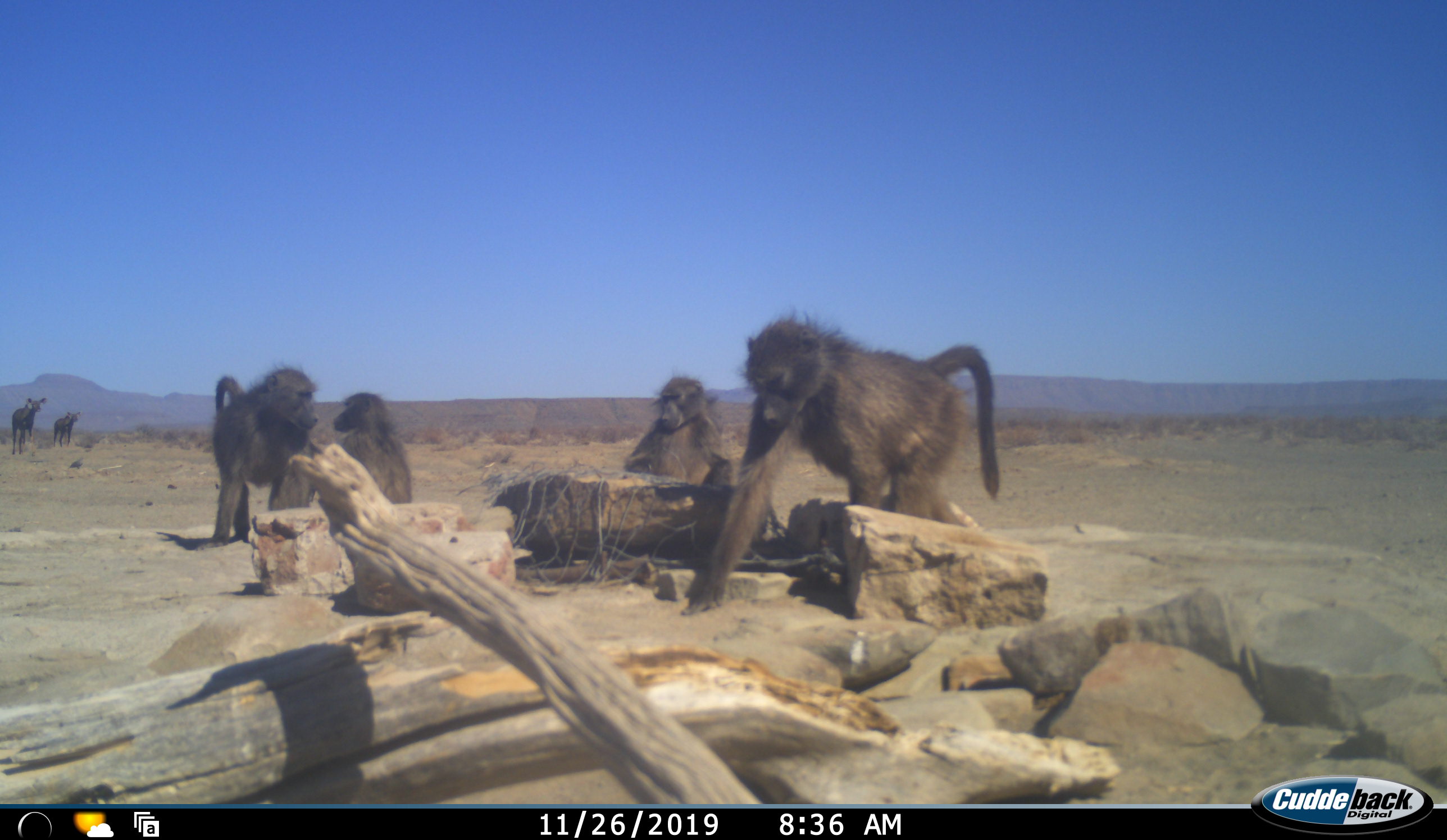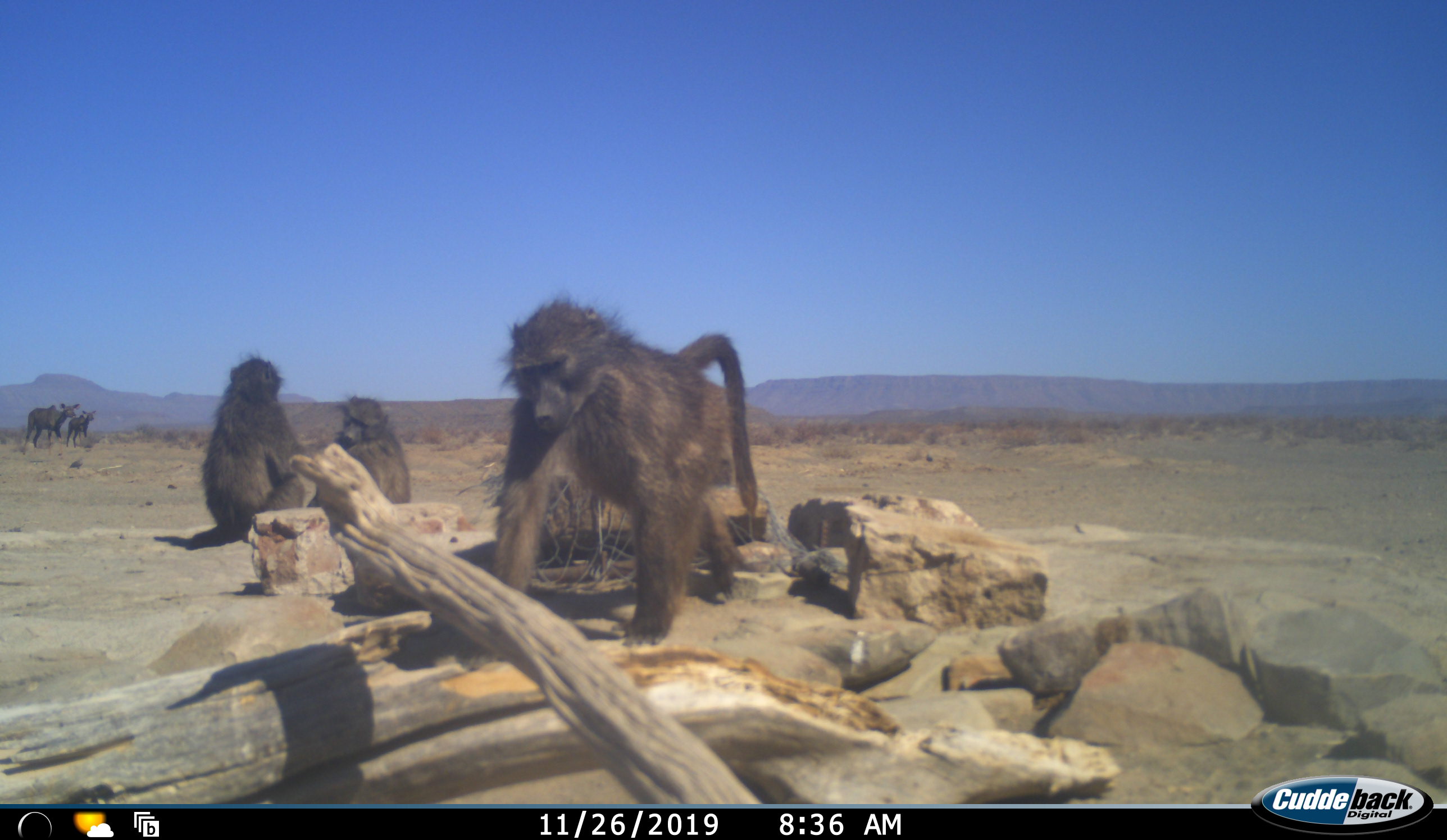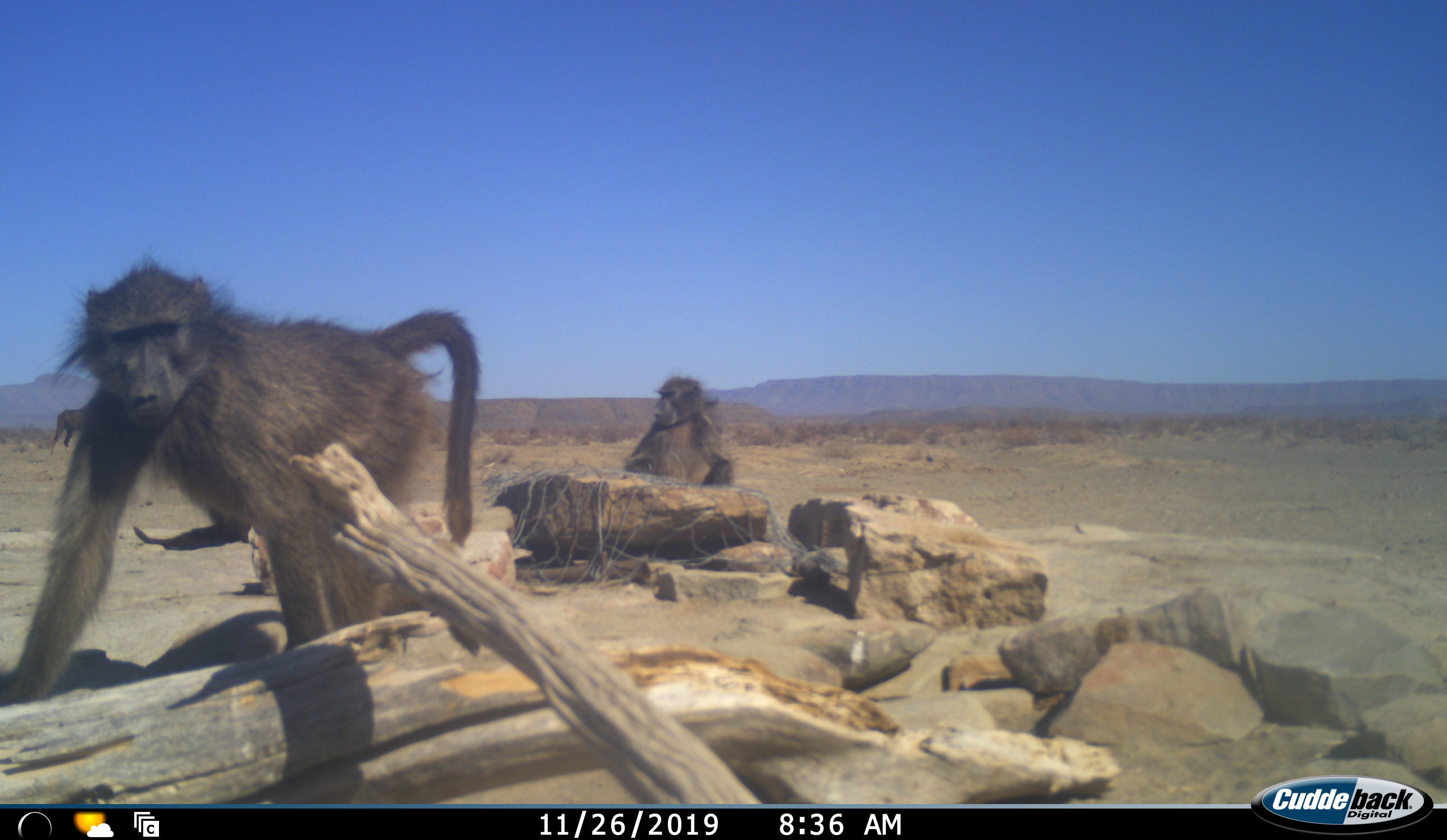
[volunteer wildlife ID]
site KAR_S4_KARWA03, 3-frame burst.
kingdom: Animalia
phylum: Chordata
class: Mammalia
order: Primates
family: Cercopithecidae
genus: Papio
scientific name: Papio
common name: baboon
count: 4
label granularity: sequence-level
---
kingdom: Animalia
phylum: Chordata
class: Mammalia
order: Artiodactyla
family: Bovidae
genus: Tragelaphus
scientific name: Tragelaphus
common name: kudu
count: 2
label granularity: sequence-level